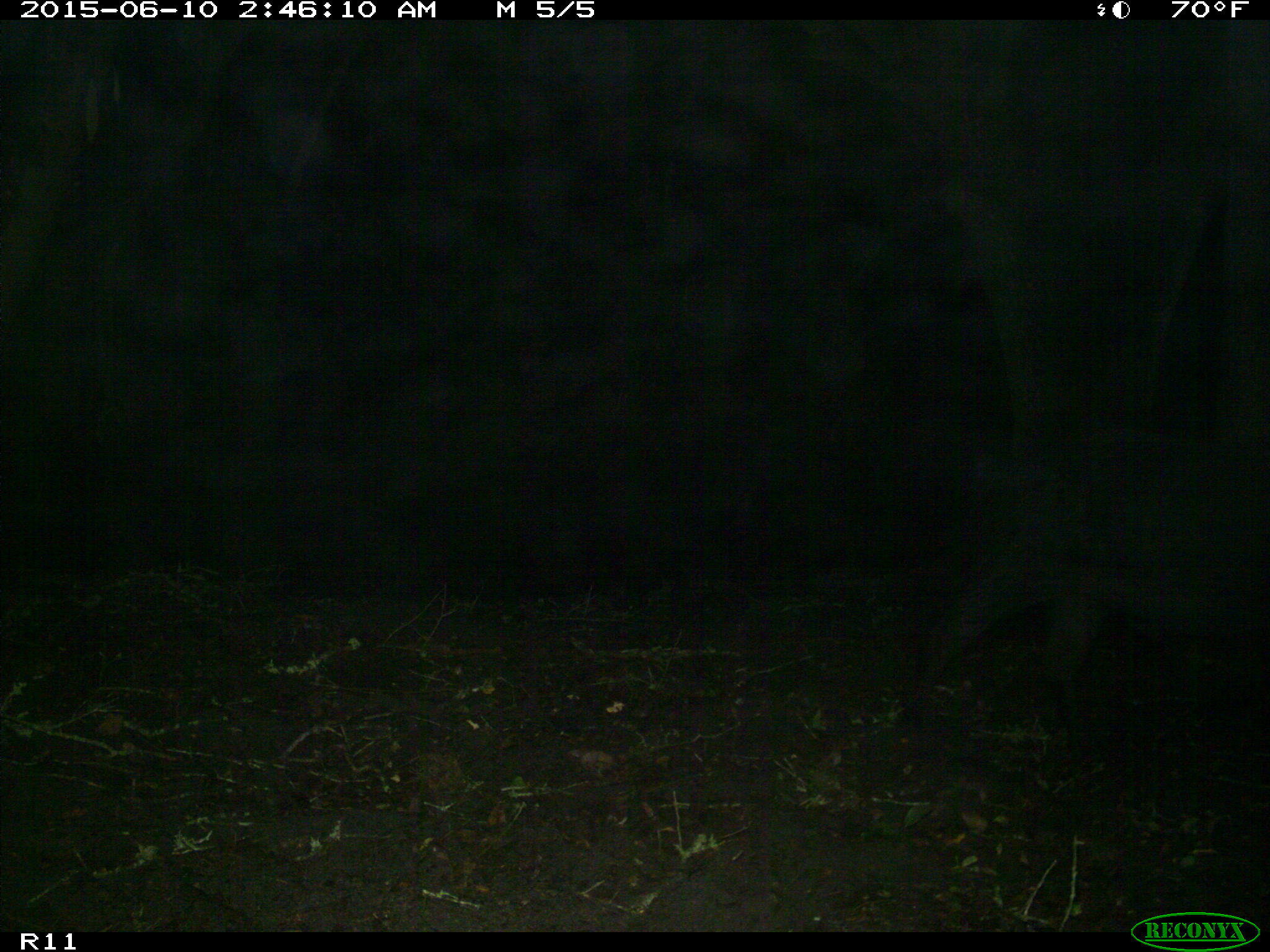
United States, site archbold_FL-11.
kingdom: Animalia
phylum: Chordata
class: Mammalia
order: Artiodactyla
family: Suidae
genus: Sus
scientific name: Sus scrofa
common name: wild boar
Sus scrofa (wild boar).